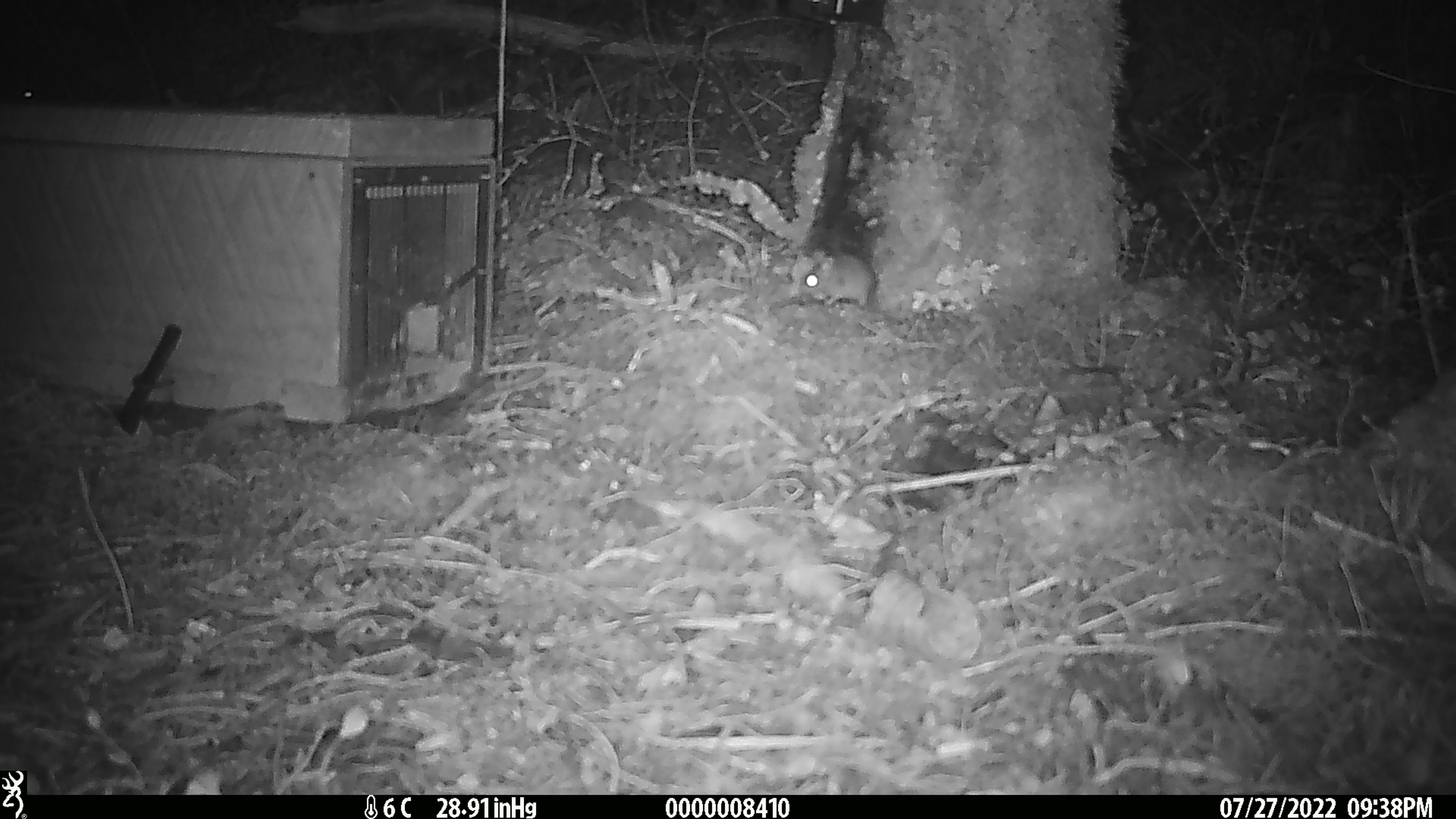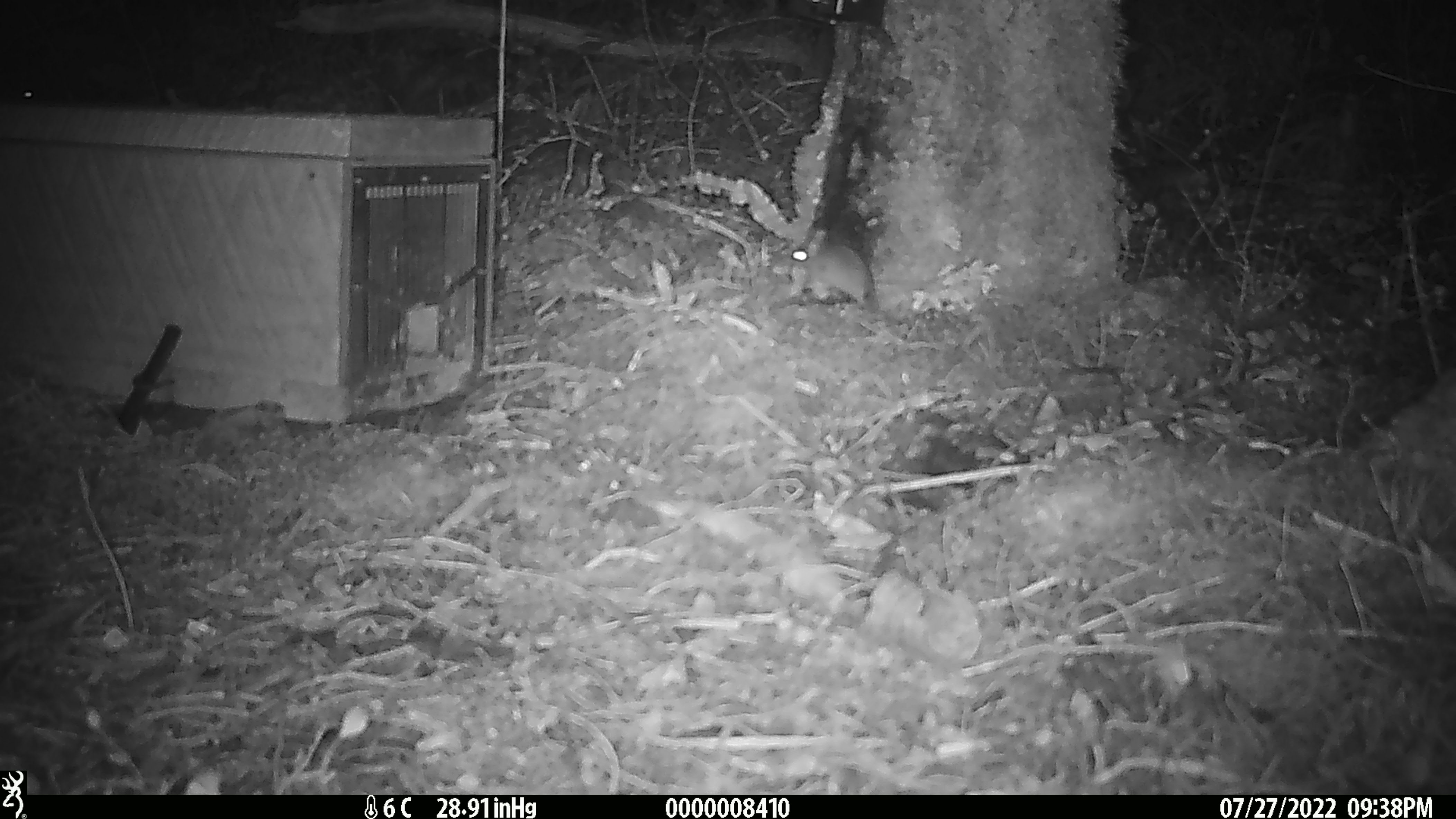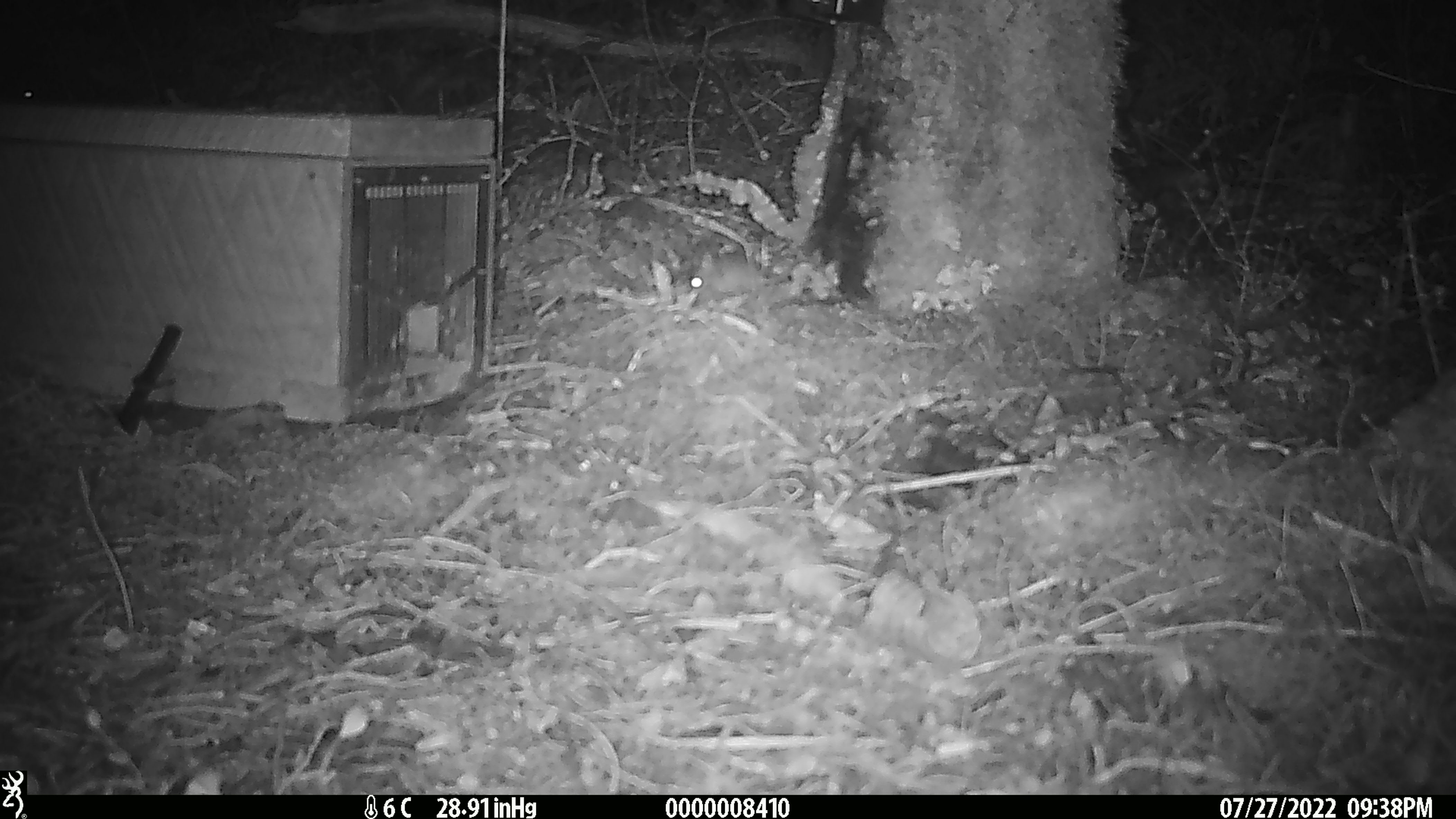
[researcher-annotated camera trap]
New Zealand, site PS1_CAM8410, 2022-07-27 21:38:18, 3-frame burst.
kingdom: Animalia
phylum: Chordata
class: Mammalia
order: Rodentia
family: Muridae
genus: Mus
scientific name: Mus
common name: mouse